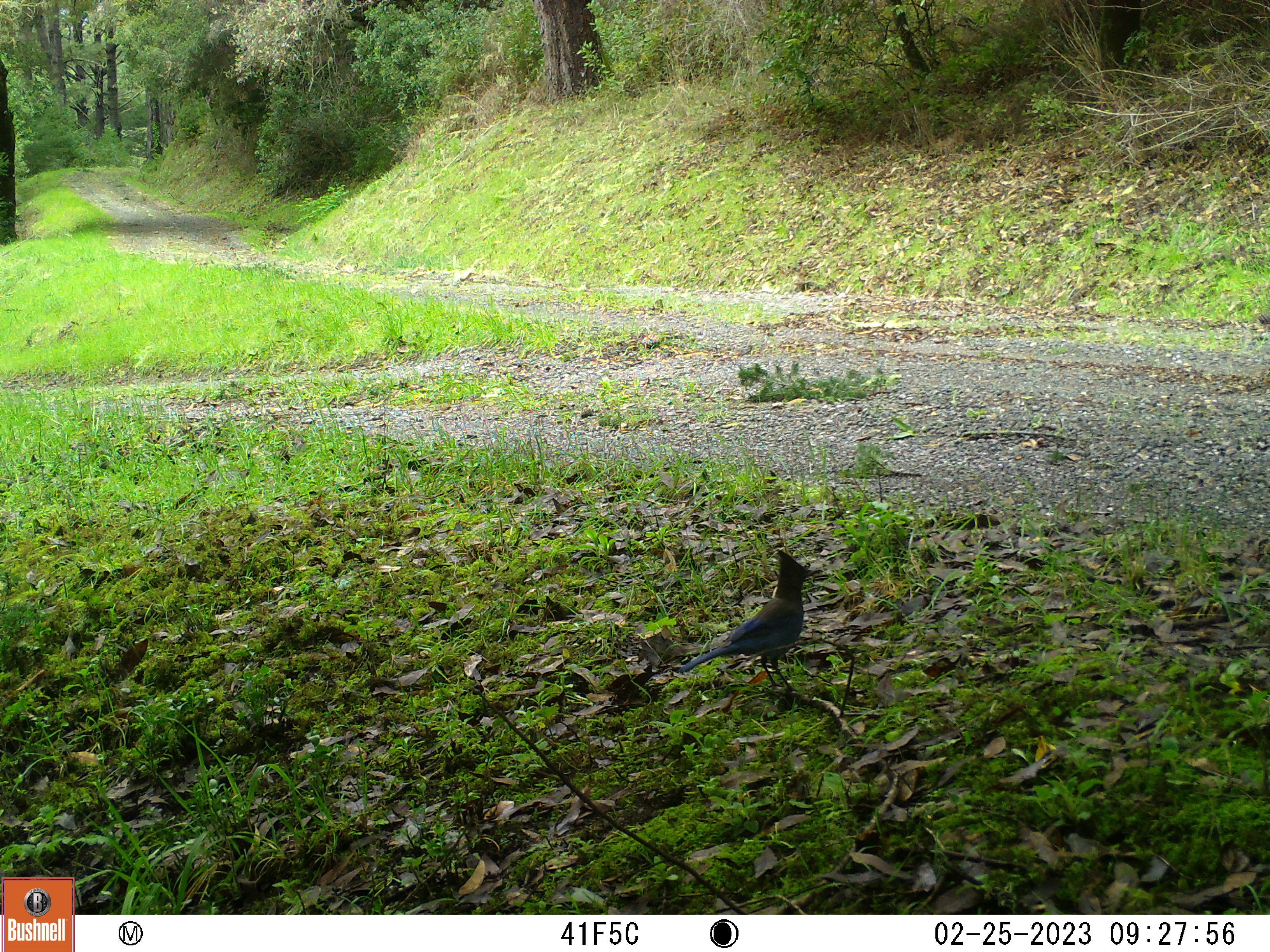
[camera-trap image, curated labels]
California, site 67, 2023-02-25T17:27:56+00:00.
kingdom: Animalia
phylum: Chordata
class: Aves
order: Passeriformes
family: Corvidae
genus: Cyanocitta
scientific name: Cyanocitta stelleri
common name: steller's jay